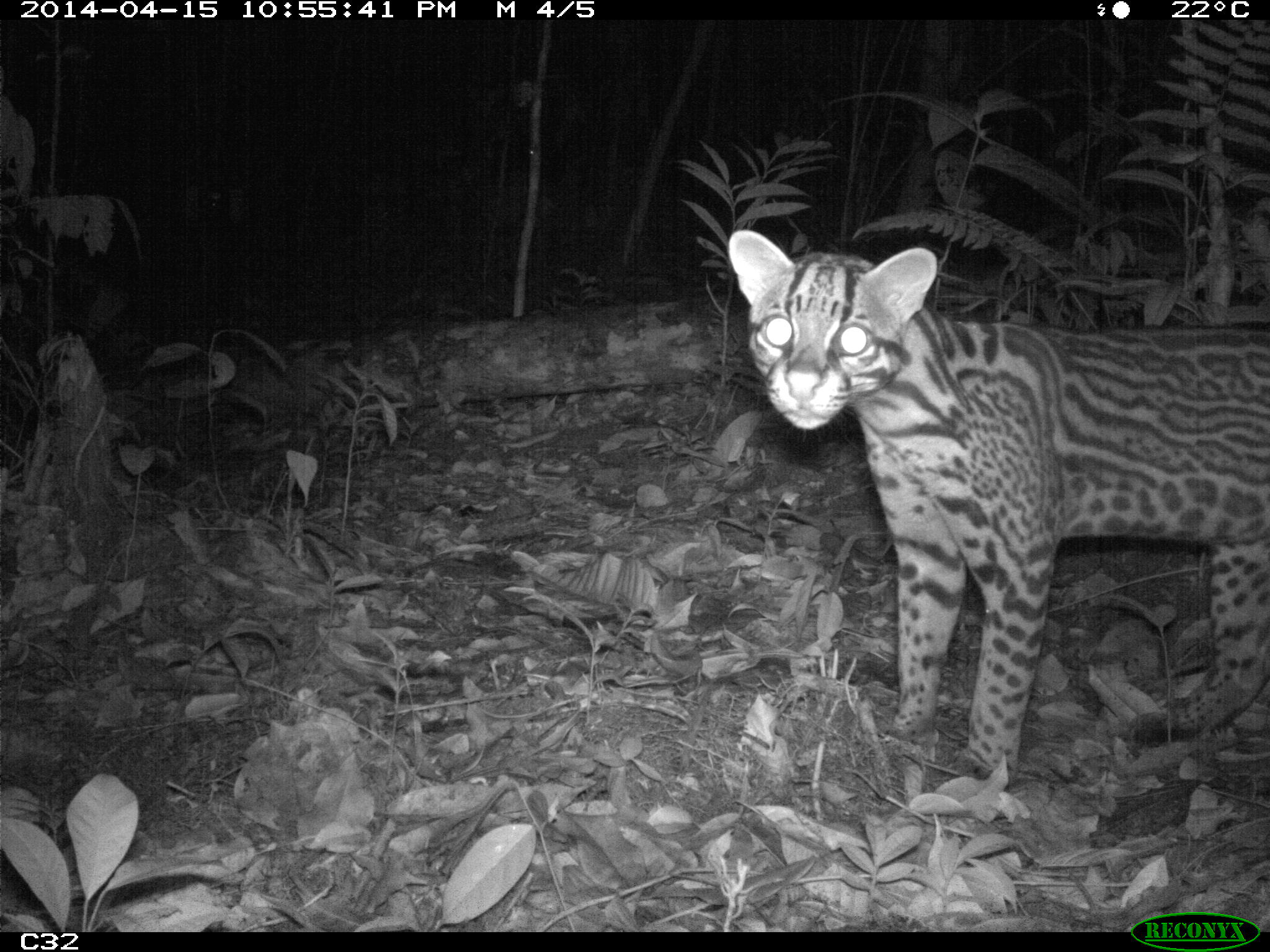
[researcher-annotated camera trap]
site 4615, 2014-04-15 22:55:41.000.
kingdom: Animalia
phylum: Chordata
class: Mammalia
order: Carnivora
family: Felidae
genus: Leopardus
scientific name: Leopardus pardalis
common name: ocelot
Leopardus pardalis (ocelot), count 1, age adult, sex female.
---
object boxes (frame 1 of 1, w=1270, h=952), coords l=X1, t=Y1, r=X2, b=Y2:
leopardus pardalis: l=726, t=226, r=1270, b=790